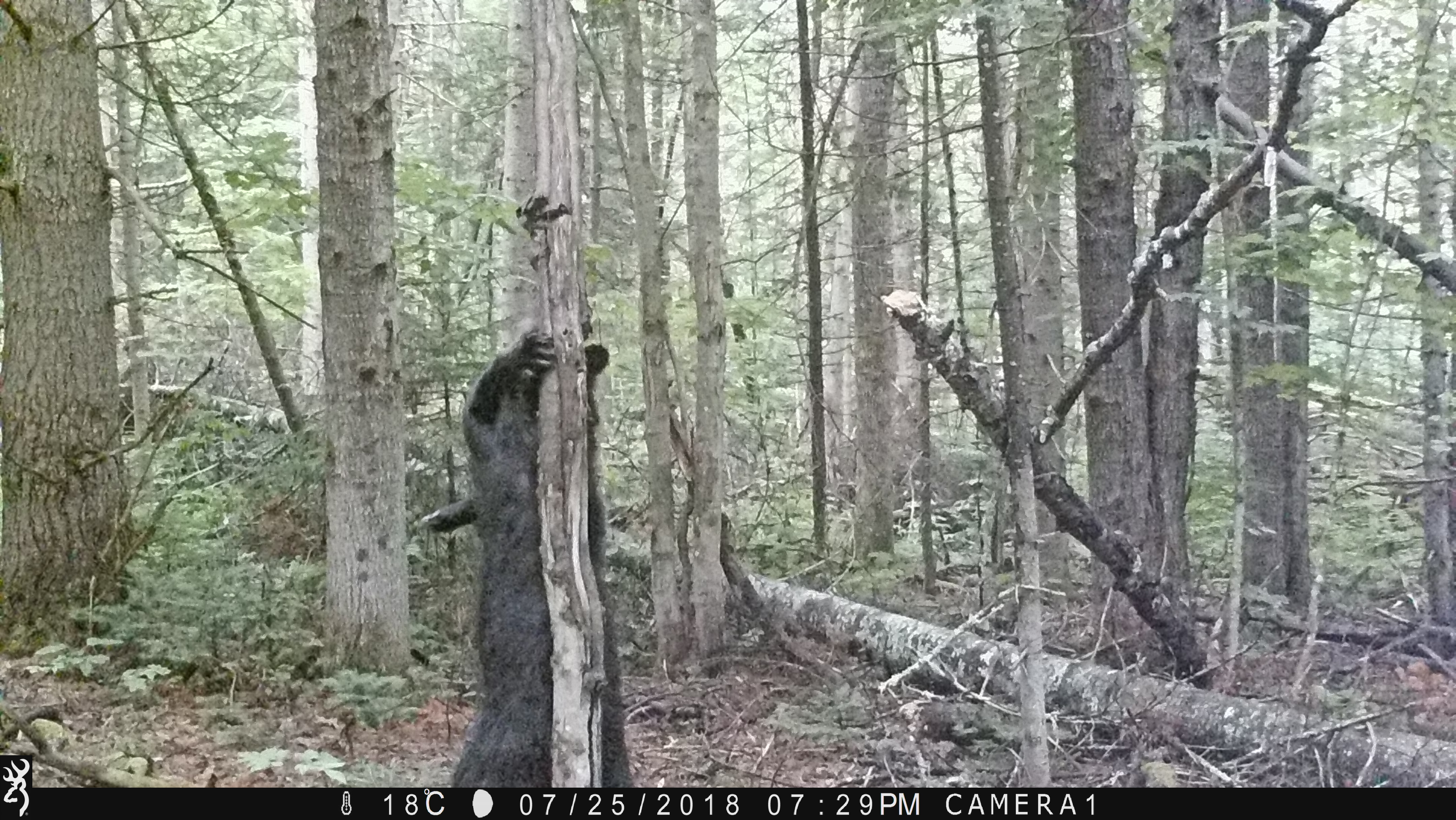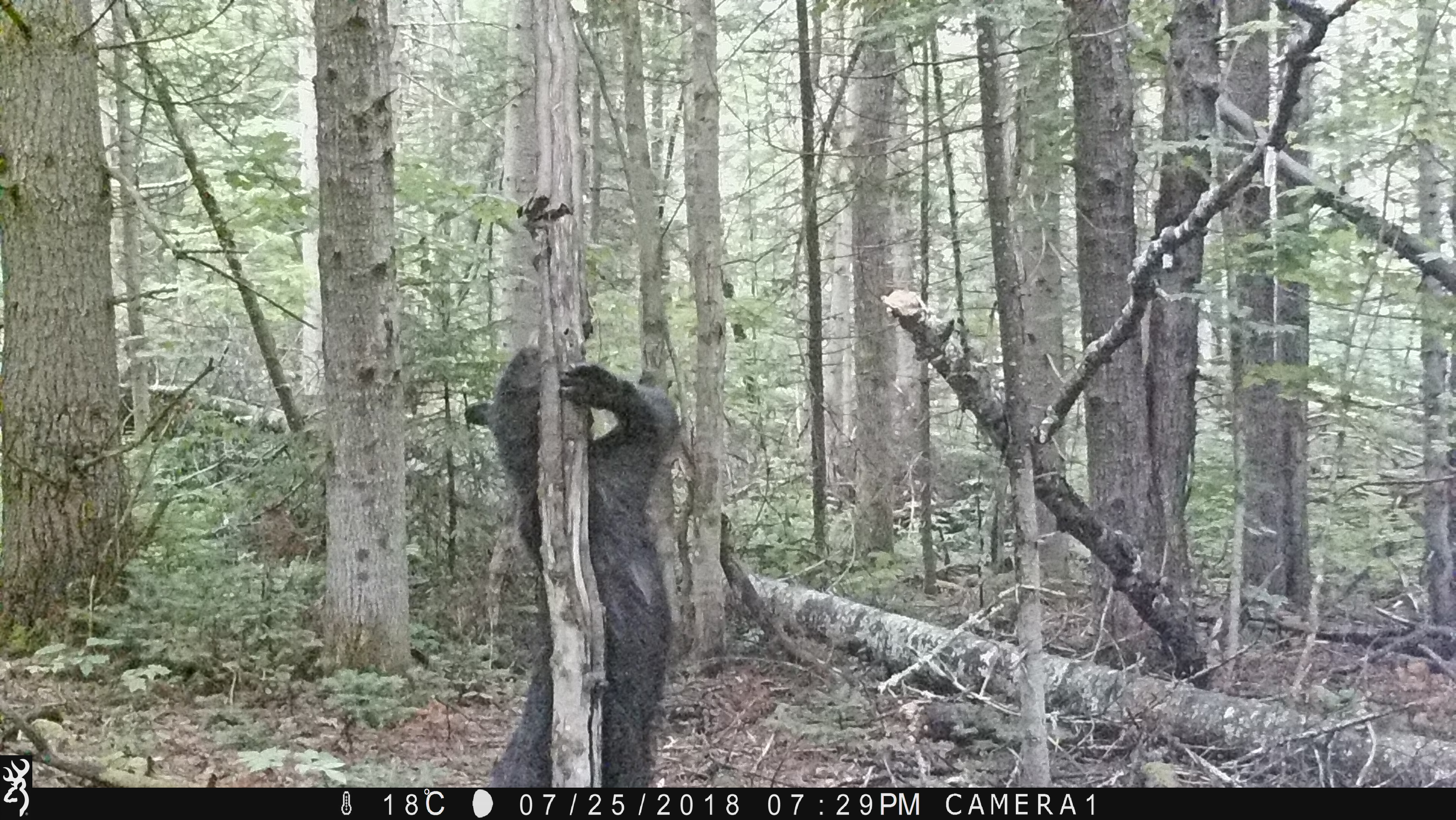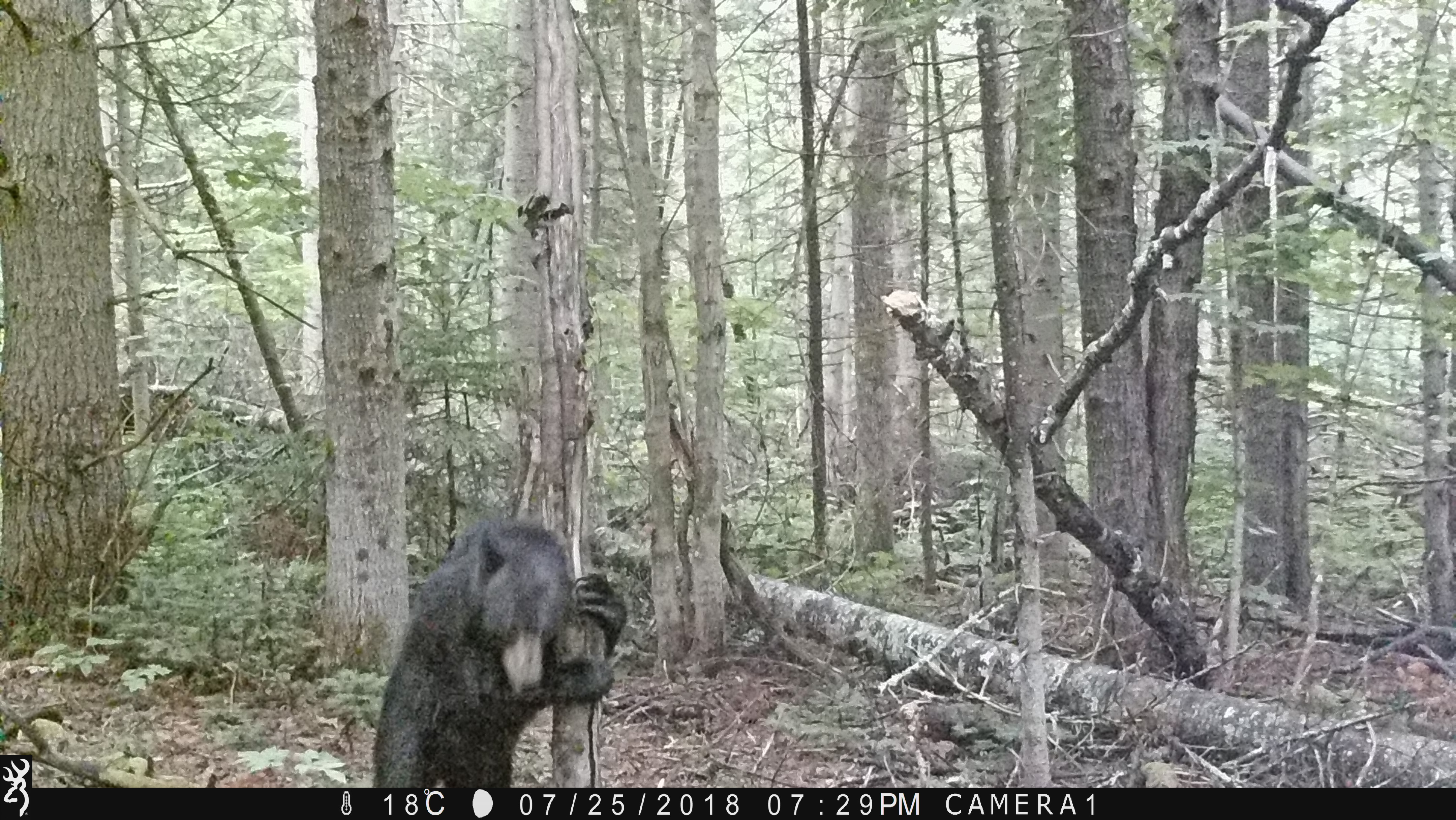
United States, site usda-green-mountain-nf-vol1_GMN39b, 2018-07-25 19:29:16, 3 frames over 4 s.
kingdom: Animalia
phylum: Chordata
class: Mammalia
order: Carnivora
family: Ursidae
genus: Ursus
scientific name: Ursus americanus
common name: black bear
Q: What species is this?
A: Black bear (Ursus americanus).